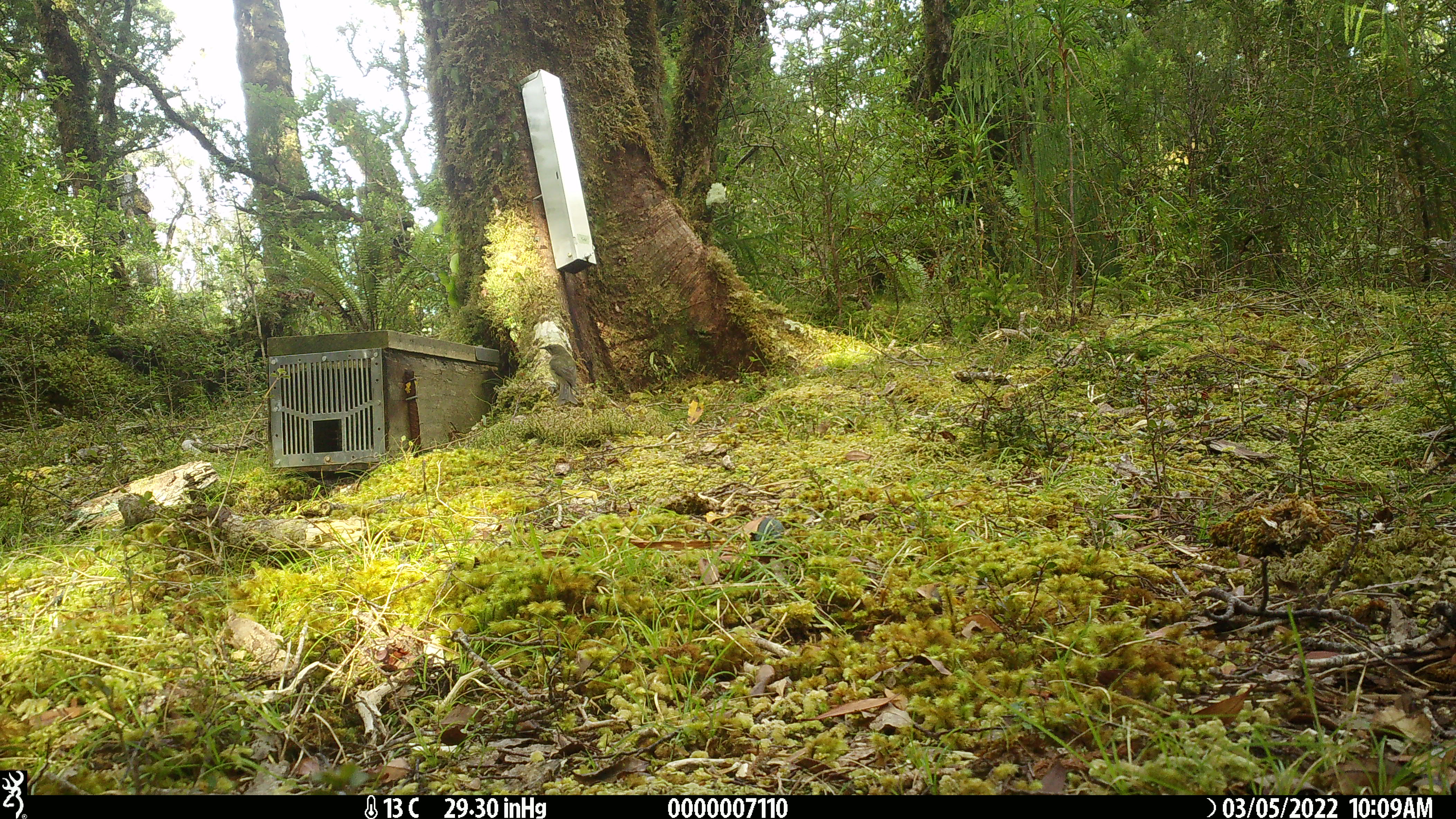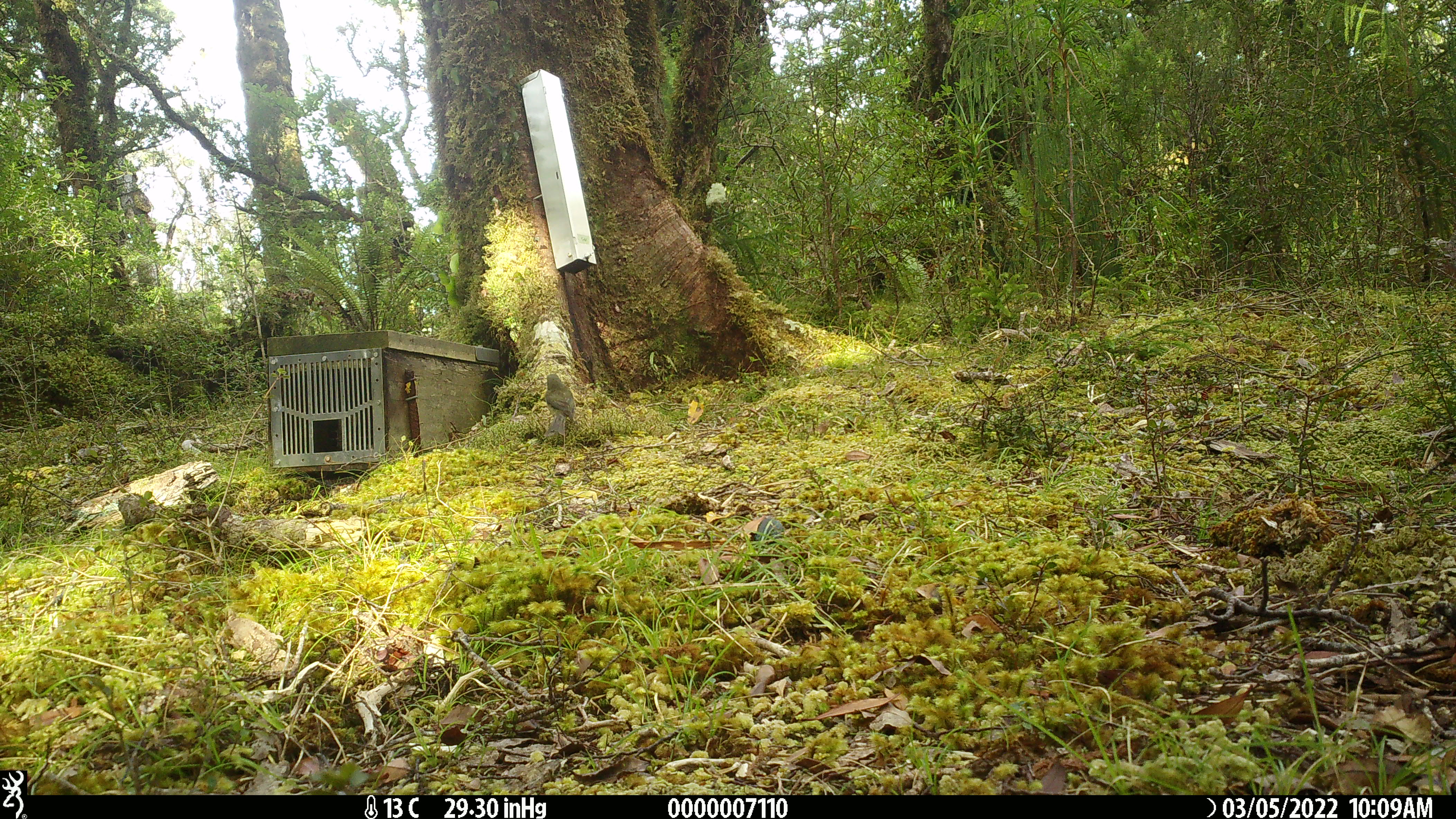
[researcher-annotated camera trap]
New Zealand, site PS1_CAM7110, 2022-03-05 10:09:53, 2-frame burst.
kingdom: Animalia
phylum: Chordata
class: Aves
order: Passeriformes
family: Meliphagidae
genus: Anthornis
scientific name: Anthornis melanura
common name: new zealand bellbird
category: bellbird